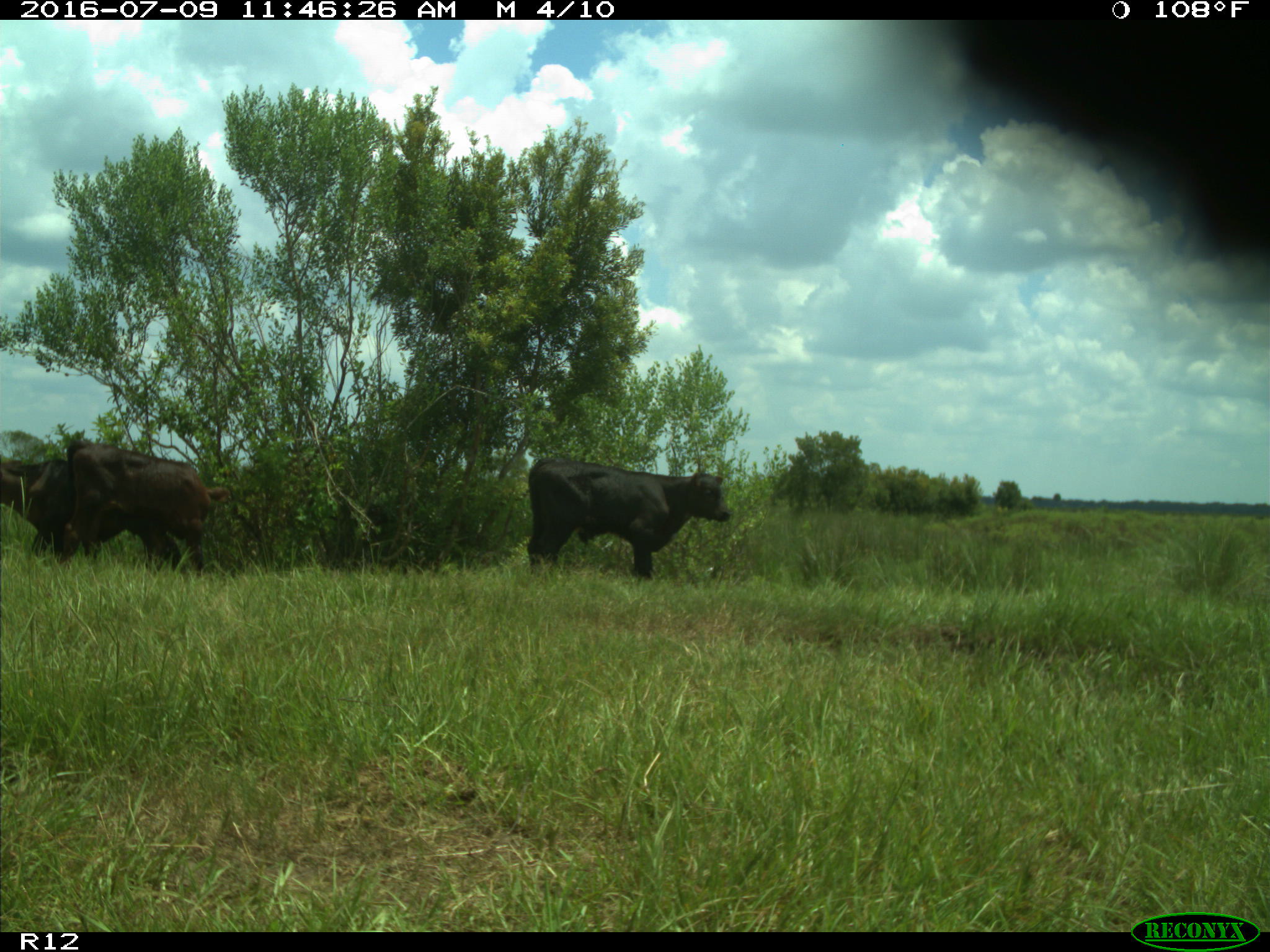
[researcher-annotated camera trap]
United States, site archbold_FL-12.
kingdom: Animalia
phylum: Chordata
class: Mammalia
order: Artiodactyla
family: Bovidae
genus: Bos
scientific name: Bos taurus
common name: domestic cow